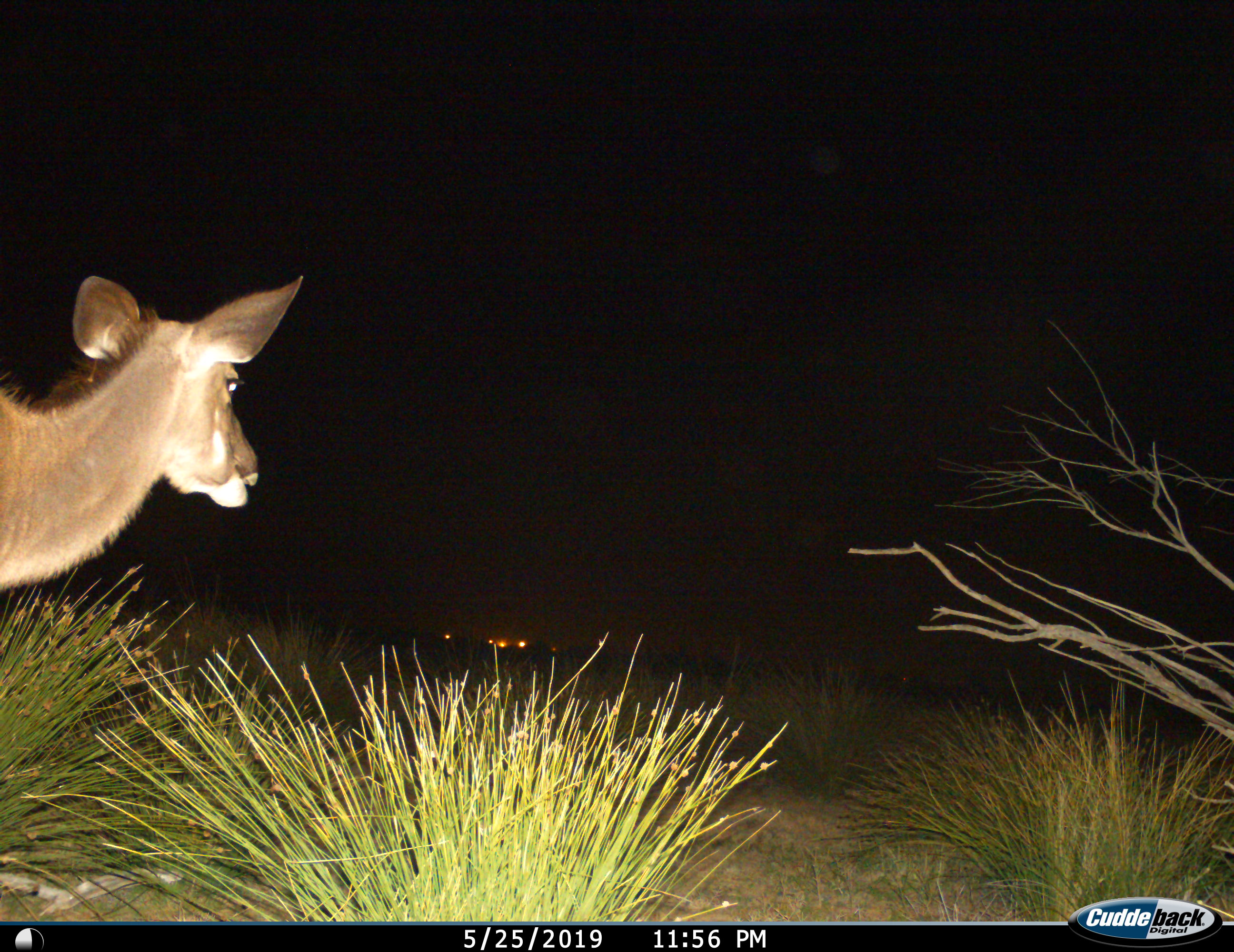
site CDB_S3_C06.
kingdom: Animalia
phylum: Chordata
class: Mammalia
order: Artiodactyla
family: Bovidae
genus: Tragelaphus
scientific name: Tragelaphus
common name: kudu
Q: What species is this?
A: Kudu (Tragelaphus).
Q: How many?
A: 1.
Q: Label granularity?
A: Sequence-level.